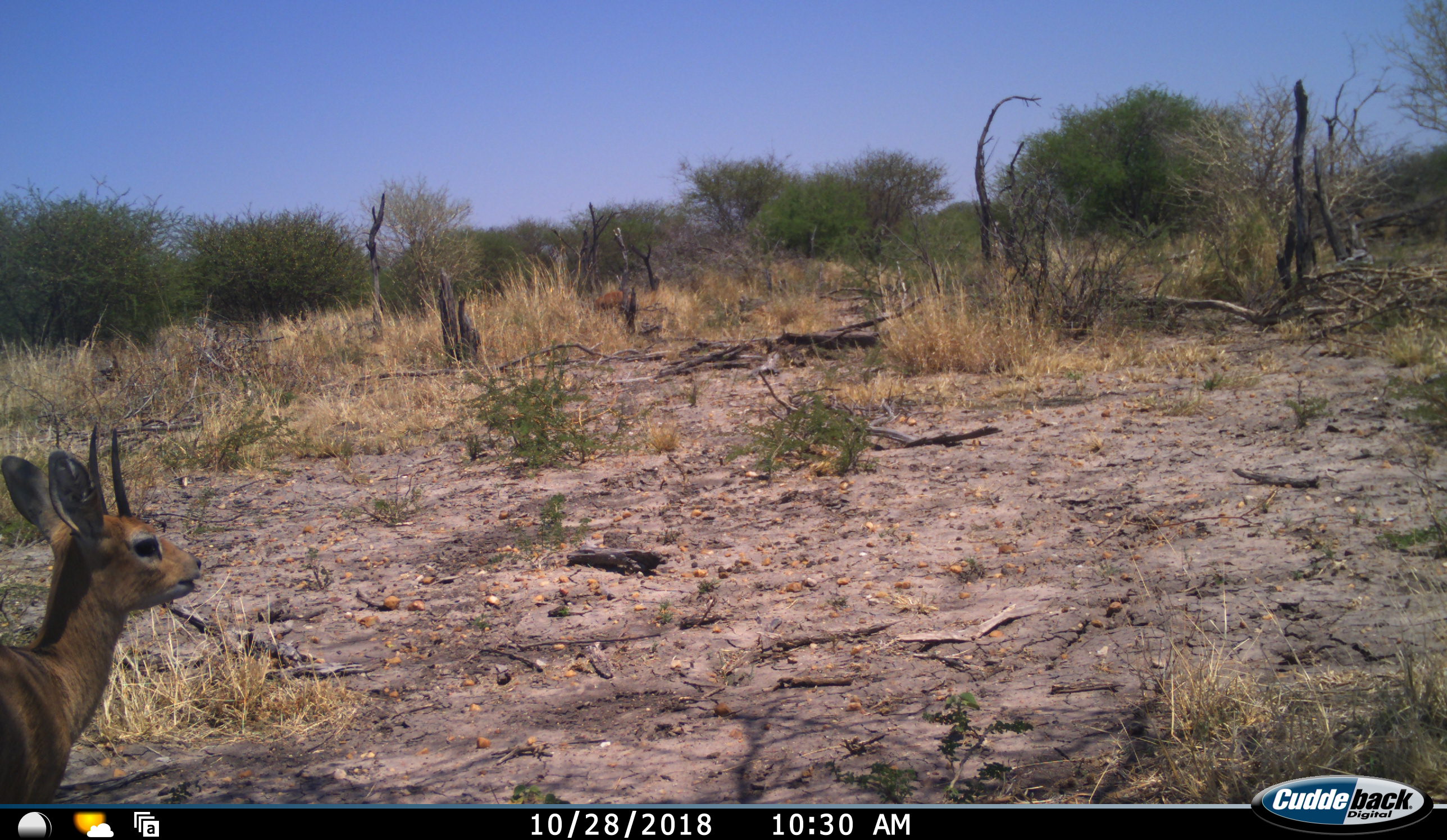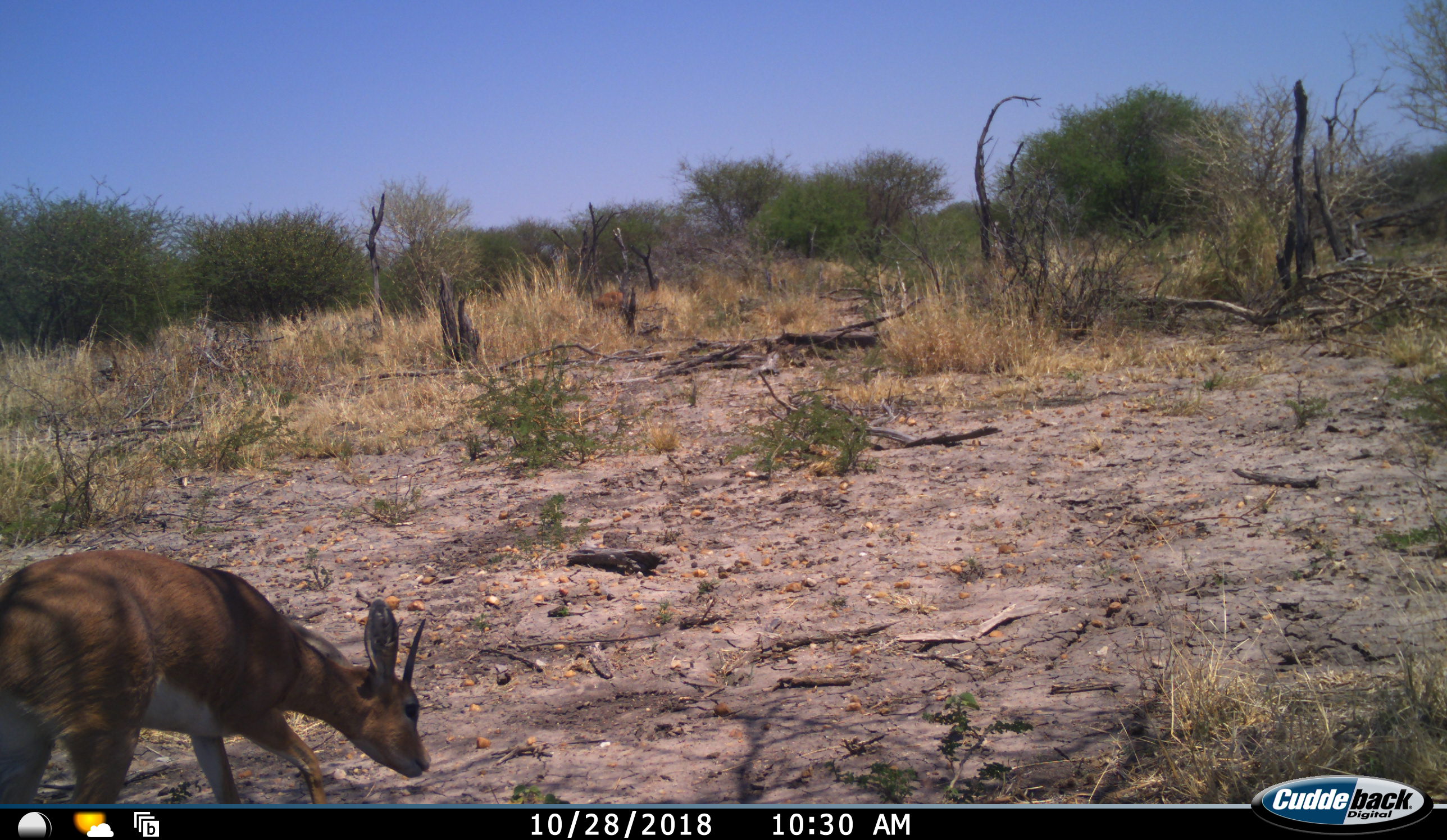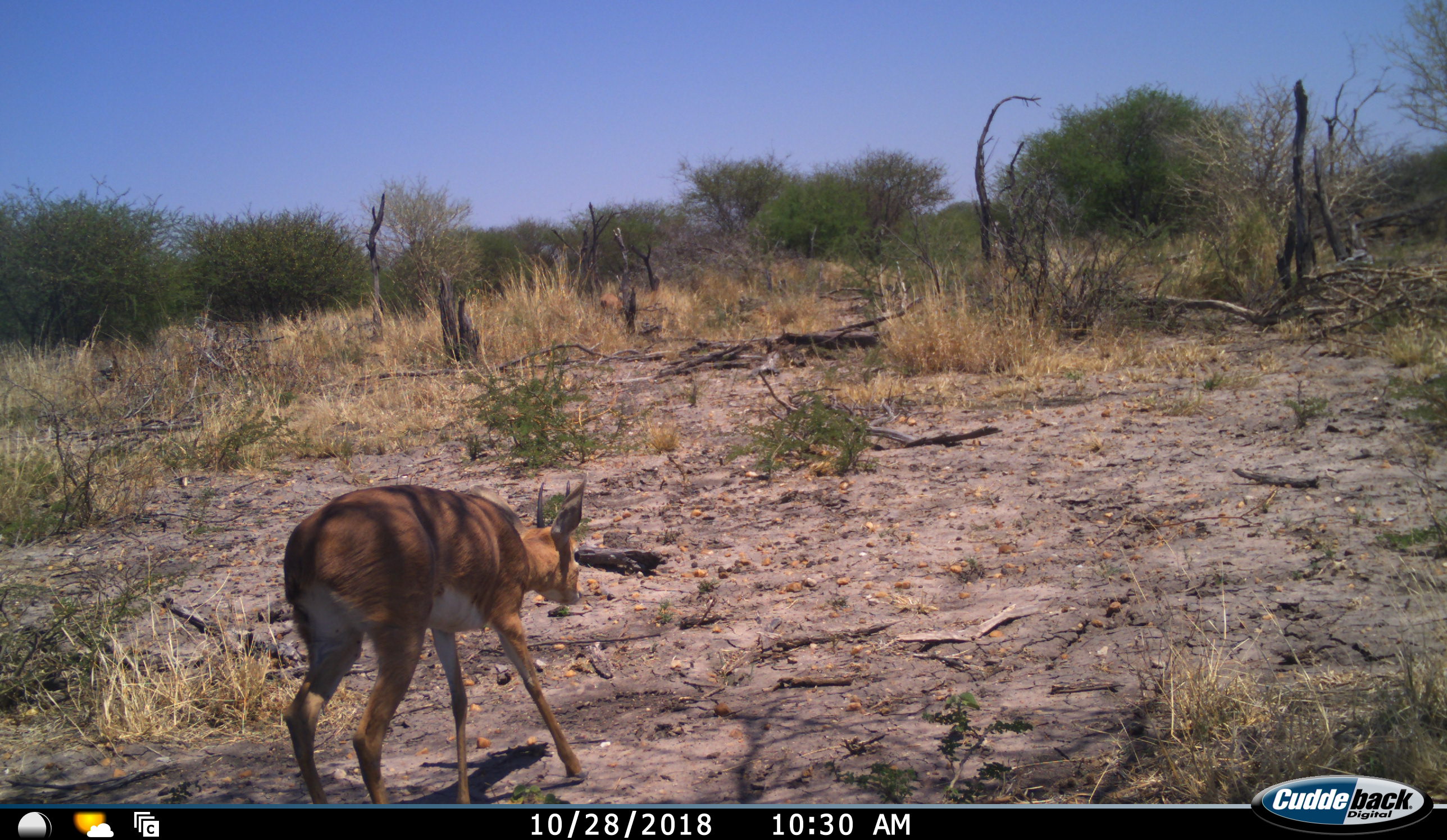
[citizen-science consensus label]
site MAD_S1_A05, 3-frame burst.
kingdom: Animalia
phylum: Chordata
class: Mammalia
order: Artiodactyla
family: Bovidae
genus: Raphicerus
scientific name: Raphicerus campestris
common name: steenbok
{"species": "steenbok (Raphicerus campestris)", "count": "2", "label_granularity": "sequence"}